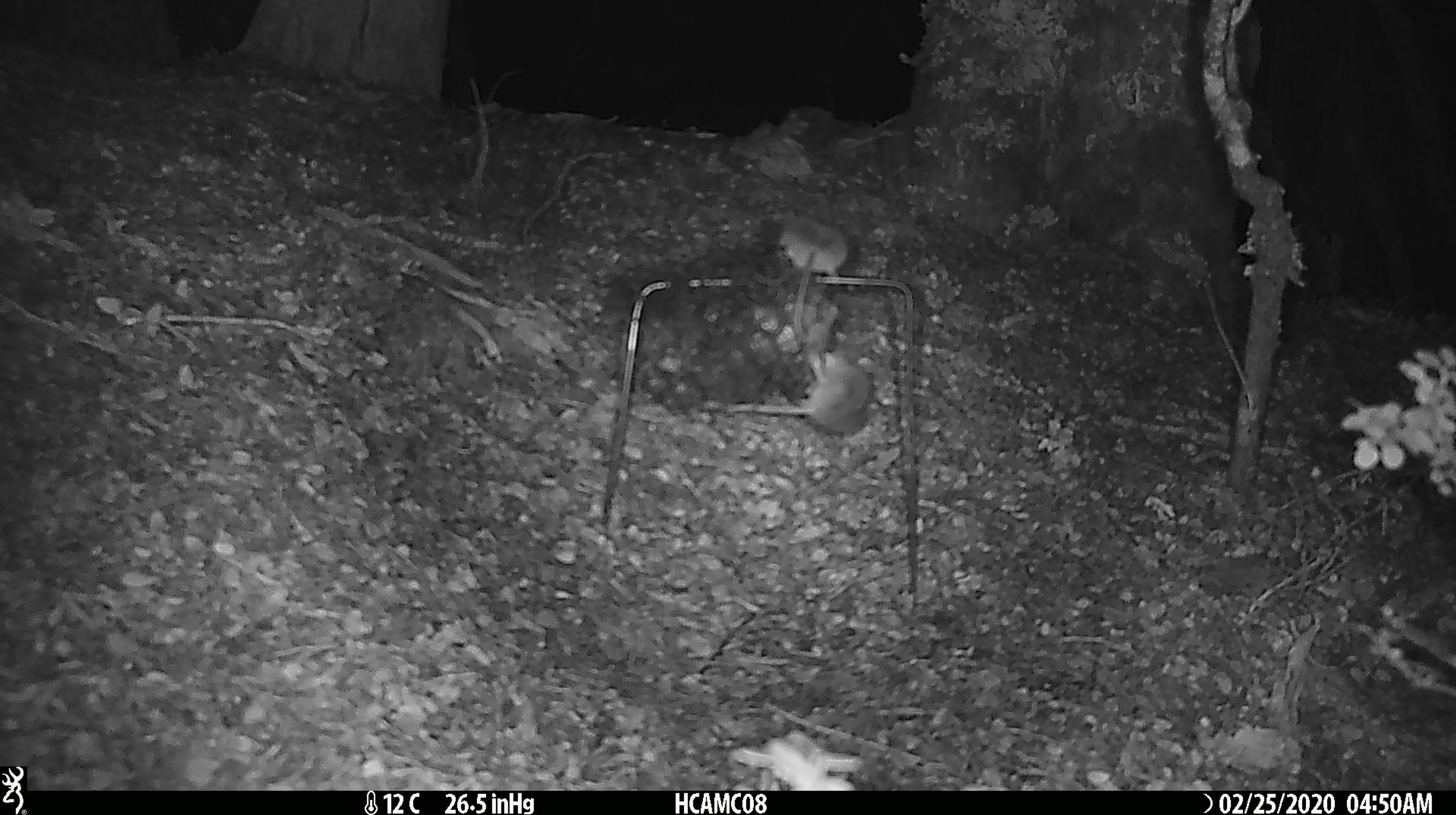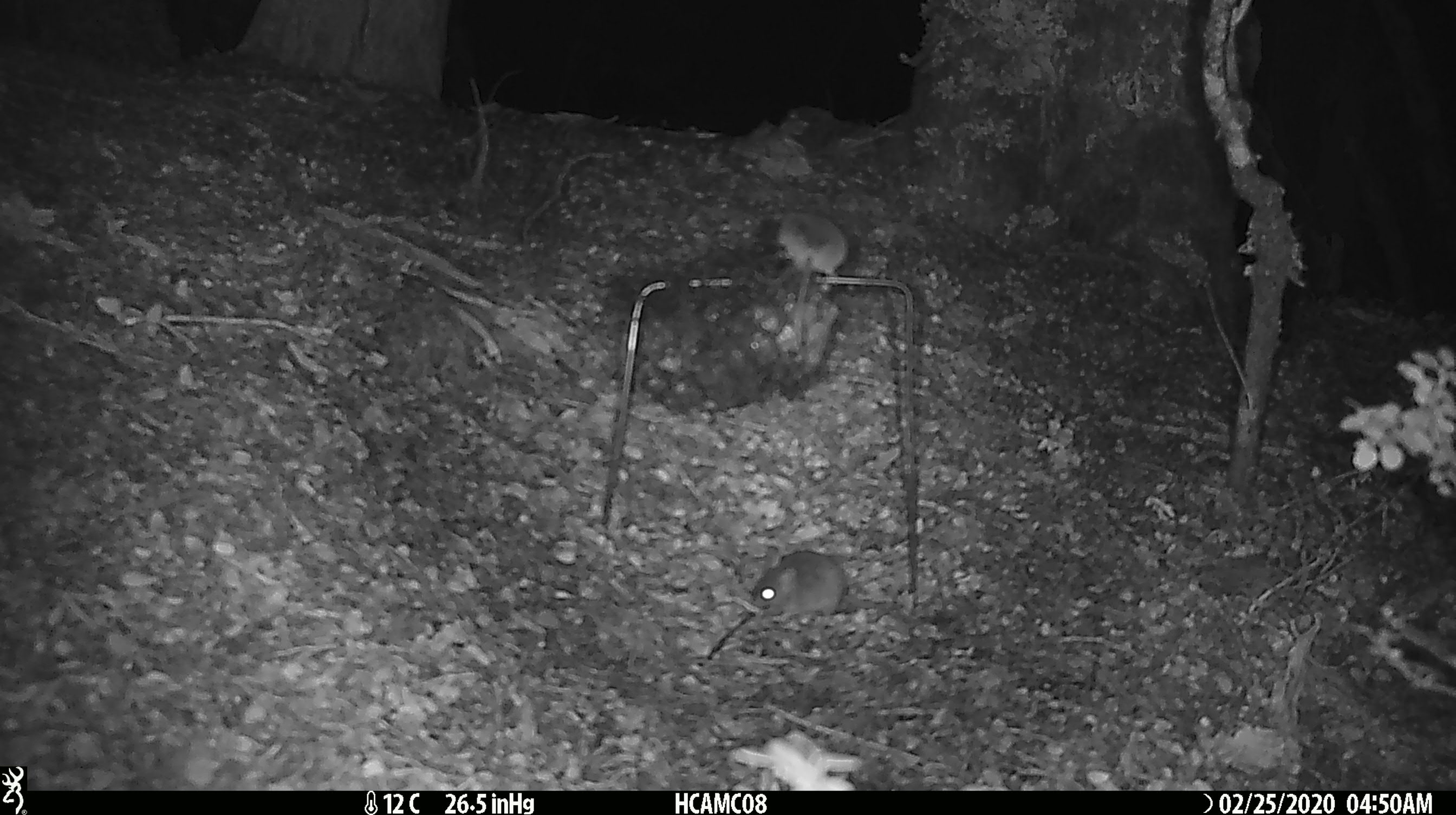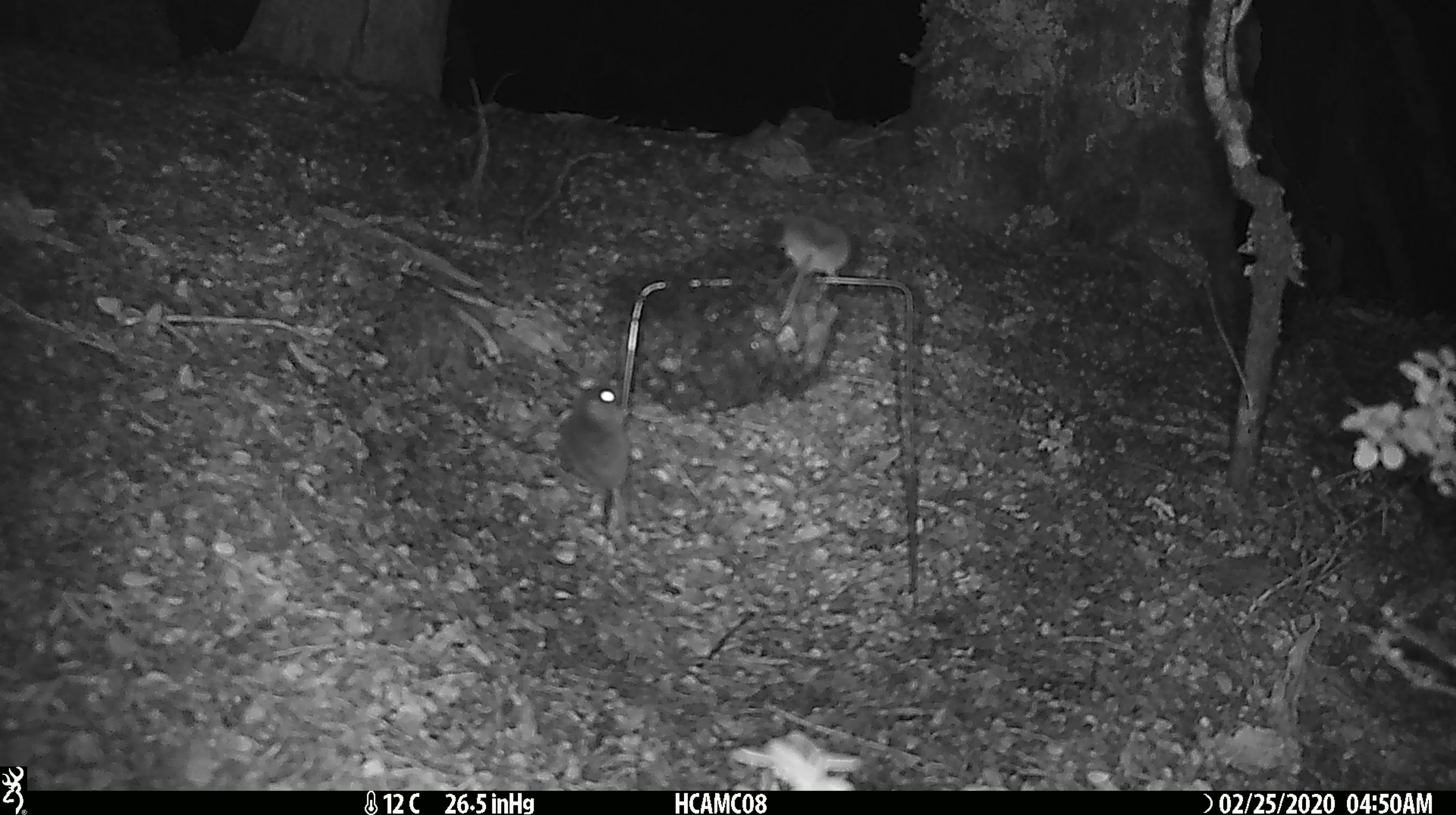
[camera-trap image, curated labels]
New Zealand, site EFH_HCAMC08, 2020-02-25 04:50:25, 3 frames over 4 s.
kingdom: Animalia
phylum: Chordata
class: Mammalia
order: Rodentia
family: Muridae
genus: Mus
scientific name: Mus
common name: mouse